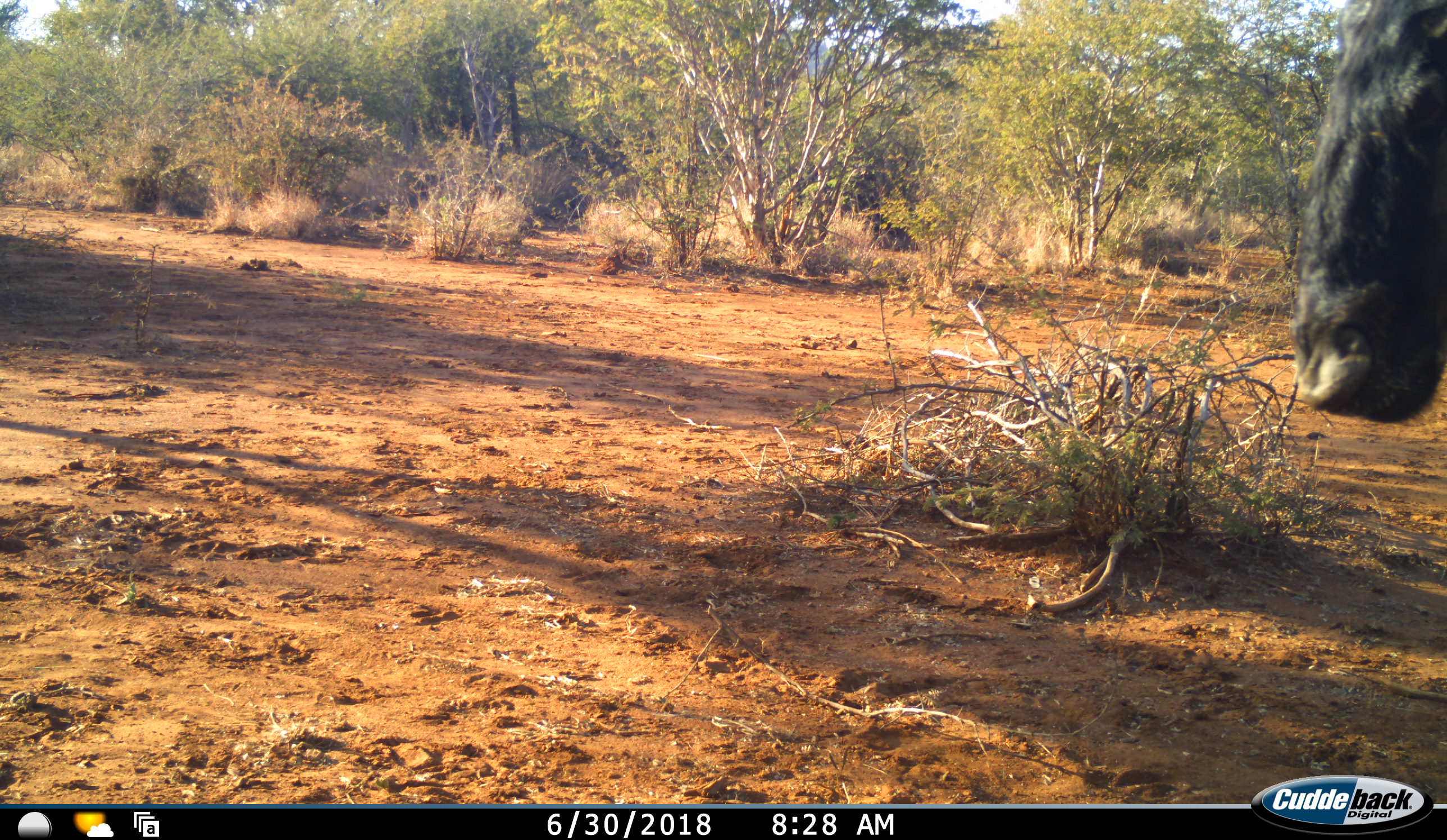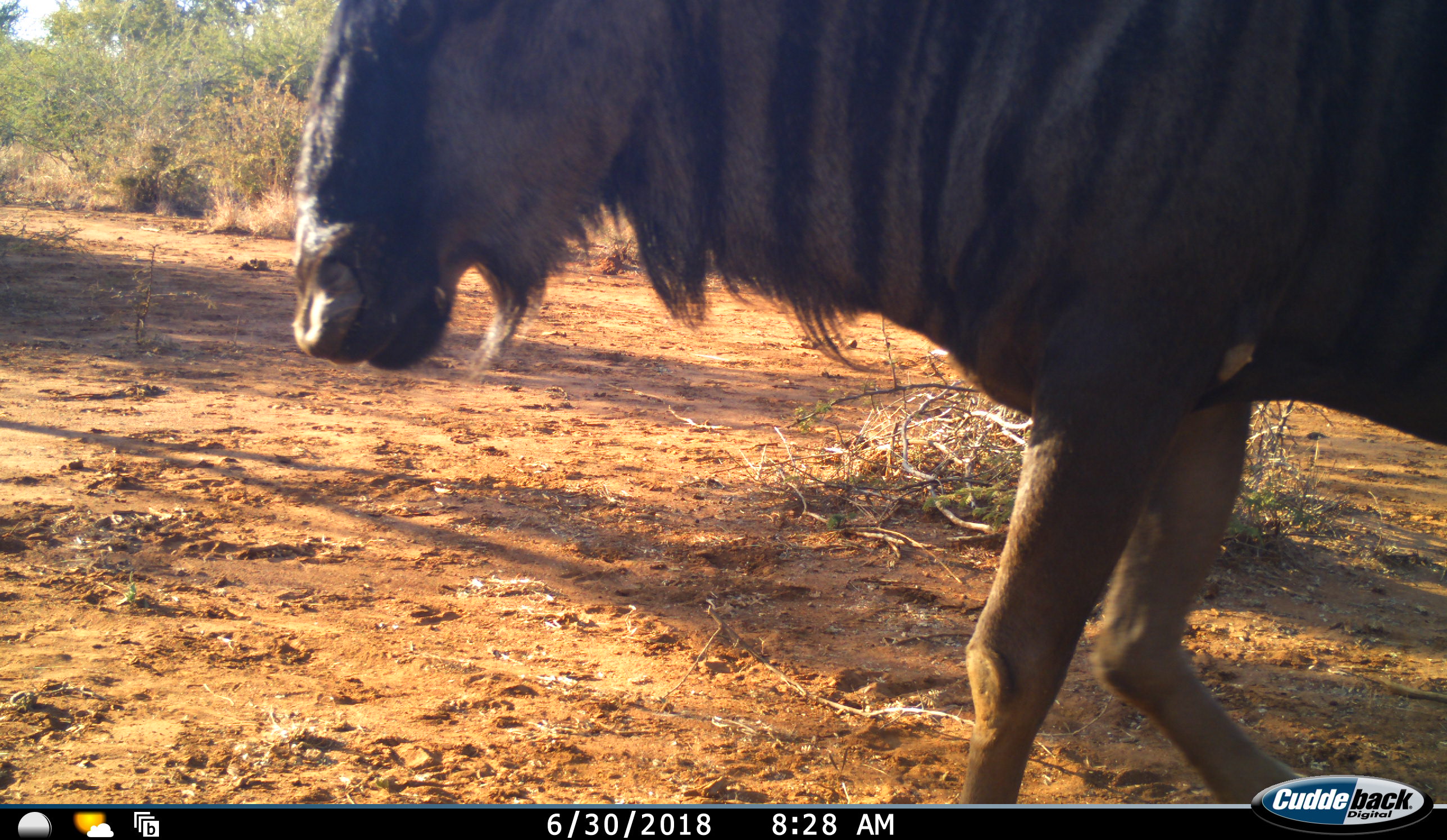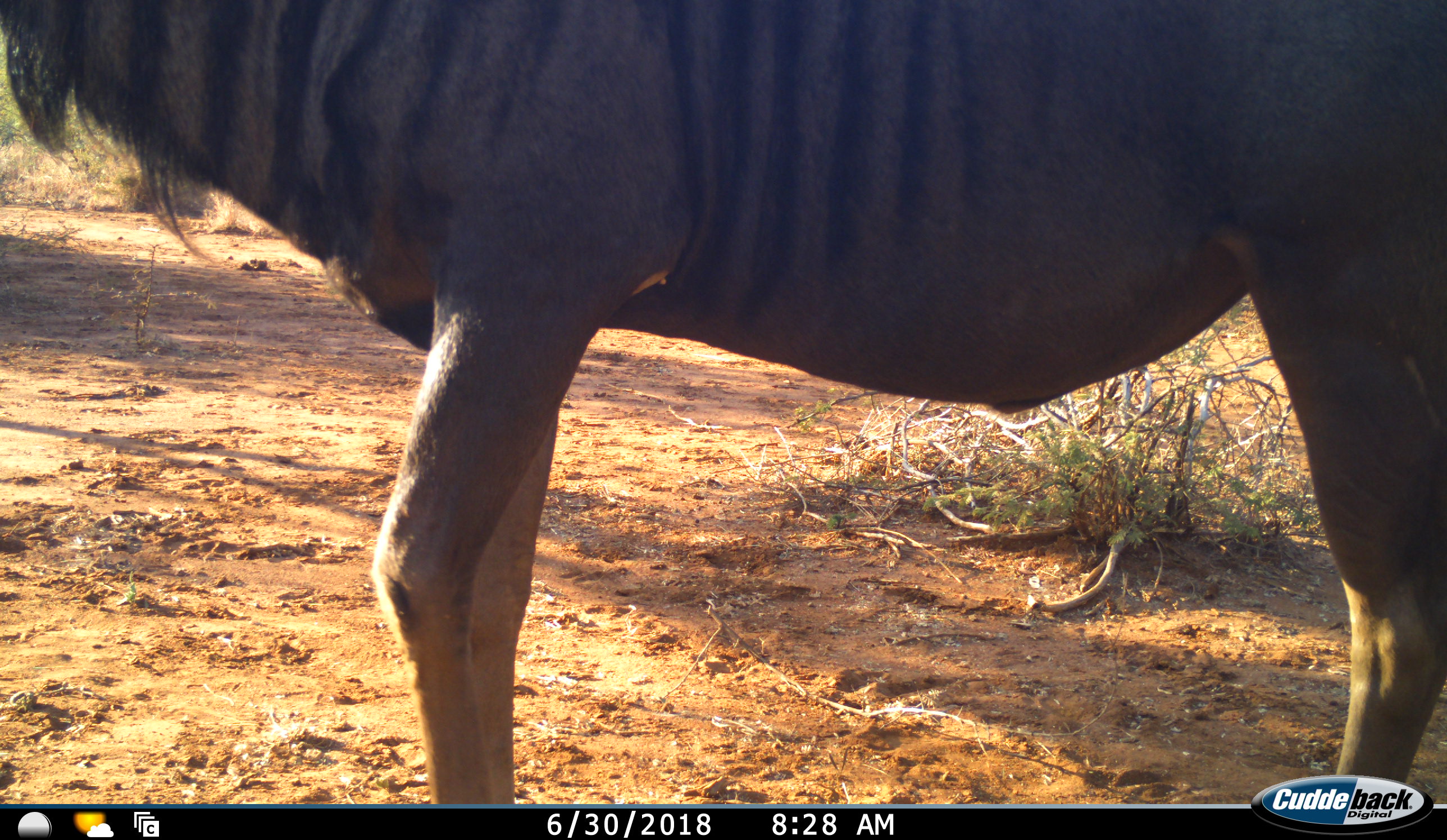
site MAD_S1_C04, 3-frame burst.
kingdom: Animalia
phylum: Chordata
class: Mammalia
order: Artiodactyla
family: Bovidae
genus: Connochaetes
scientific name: Connochaetes taurinus taurinus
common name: blue wildebeest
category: wildebeestblue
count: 1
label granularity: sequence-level